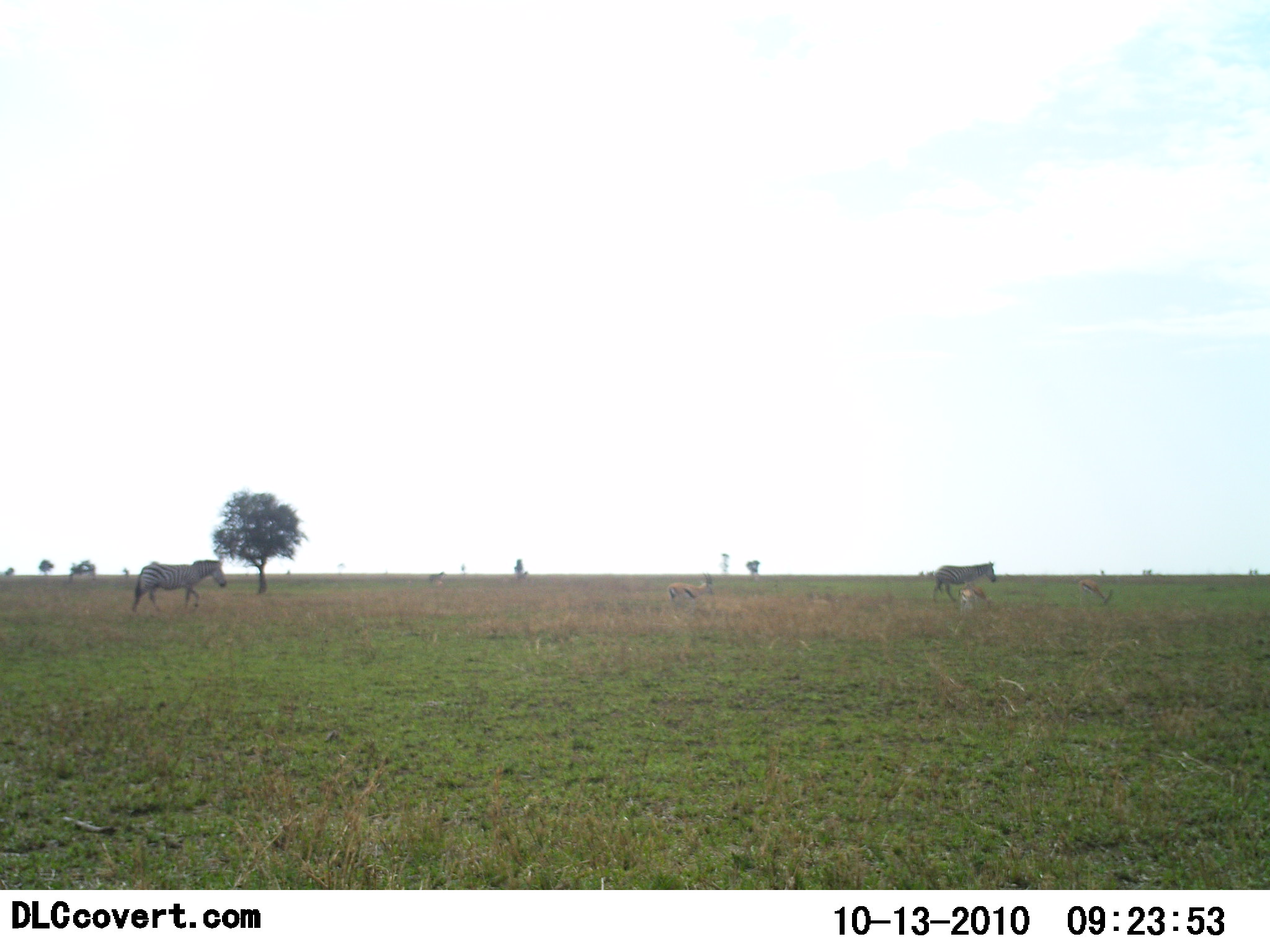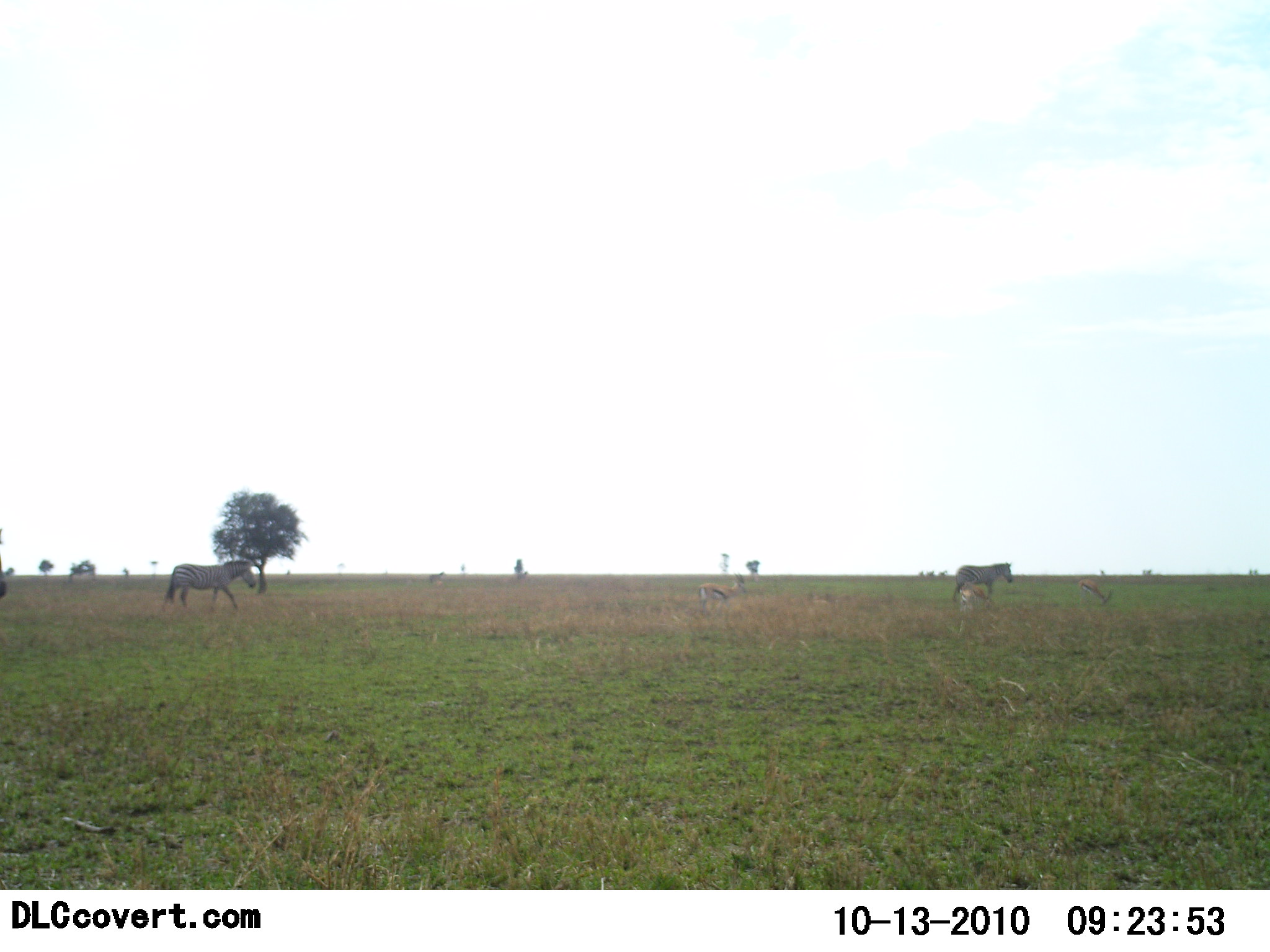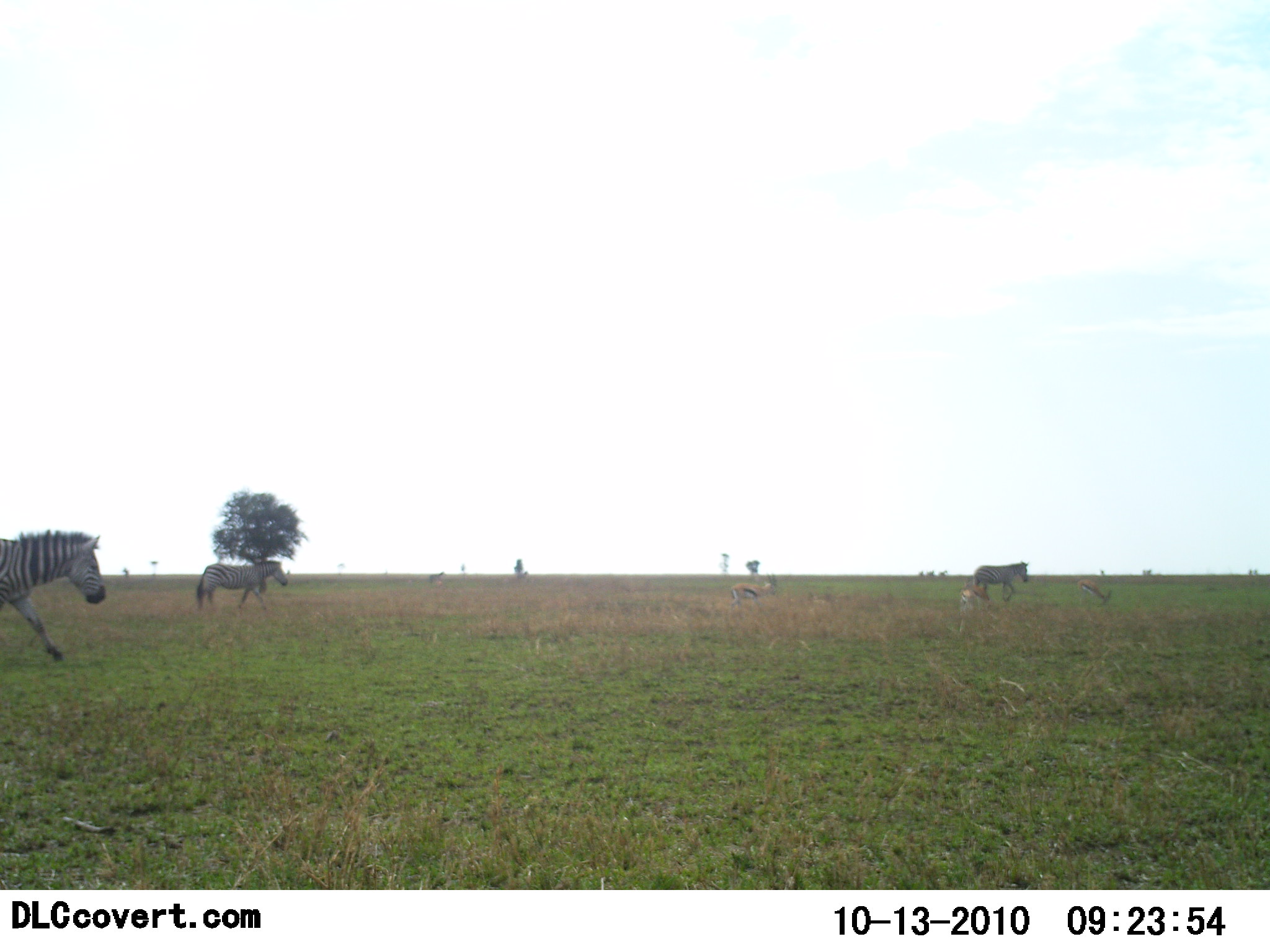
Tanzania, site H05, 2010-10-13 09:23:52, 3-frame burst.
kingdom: Animalia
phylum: Chordata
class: Mammalia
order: Artiodactyla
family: Bovidae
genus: Eudorcas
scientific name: Eudorcas thomsonii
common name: thomson's gazelle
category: gazellethomsons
Gazellethomsons (thomson's gazelle) (Eudorcas thomsonii), count 2. Behavior (volunteer vote fractions): standing 33%, resting 0%, moving 53%, interacting 0%. Young present (vote fraction): 0%. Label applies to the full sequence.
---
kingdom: Animalia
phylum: Chordata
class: Mammalia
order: Perissodactyla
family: Equidae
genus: Equus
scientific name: Equus quagga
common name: plains zebra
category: zebra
Zebra (plains zebra) (Equus quagga), count 3. Behavior (volunteer vote fractions): standing 0%, resting 0%, moving 100%, interacting 0%. Young present (vote fraction): 0%. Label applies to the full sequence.